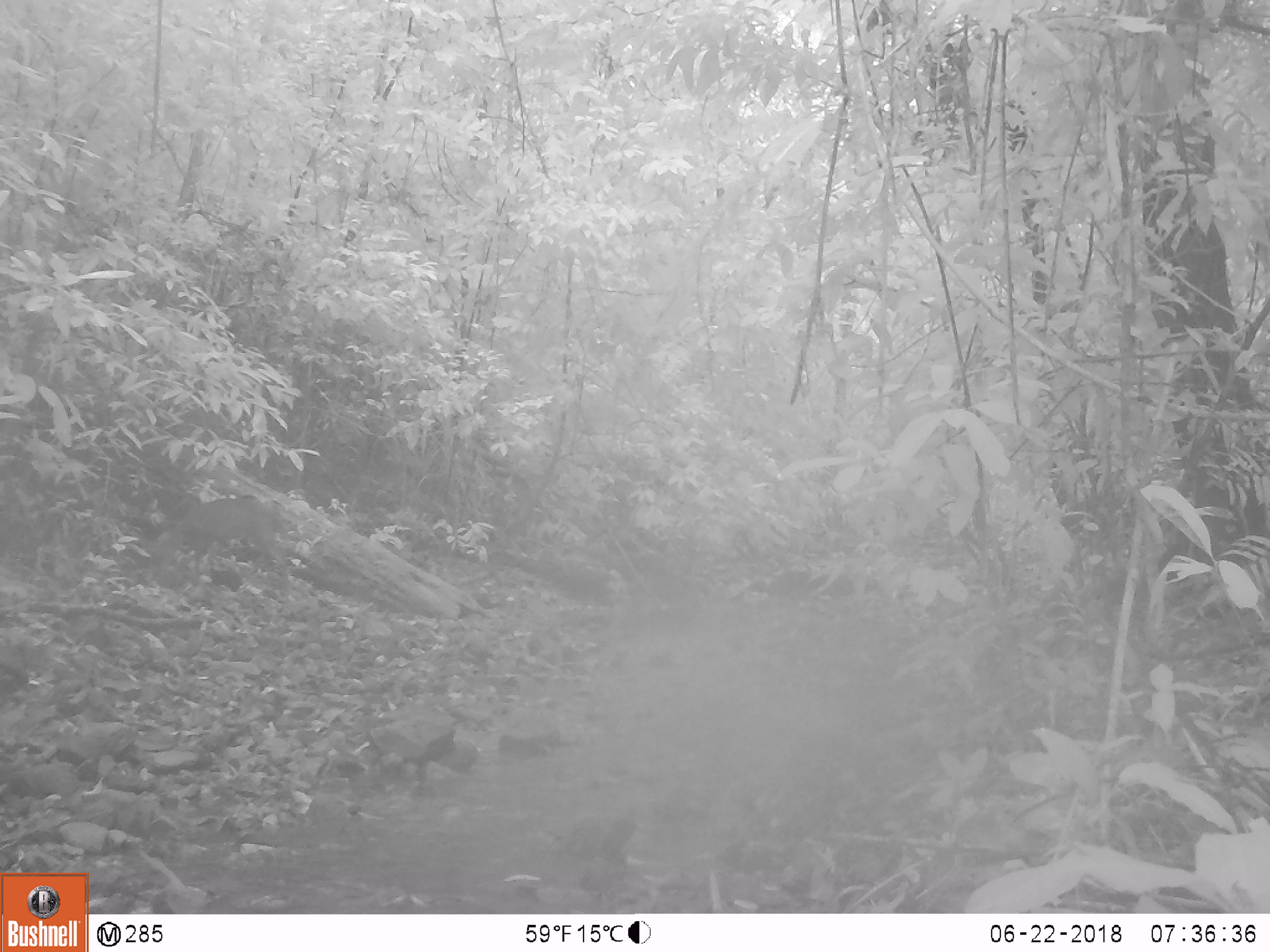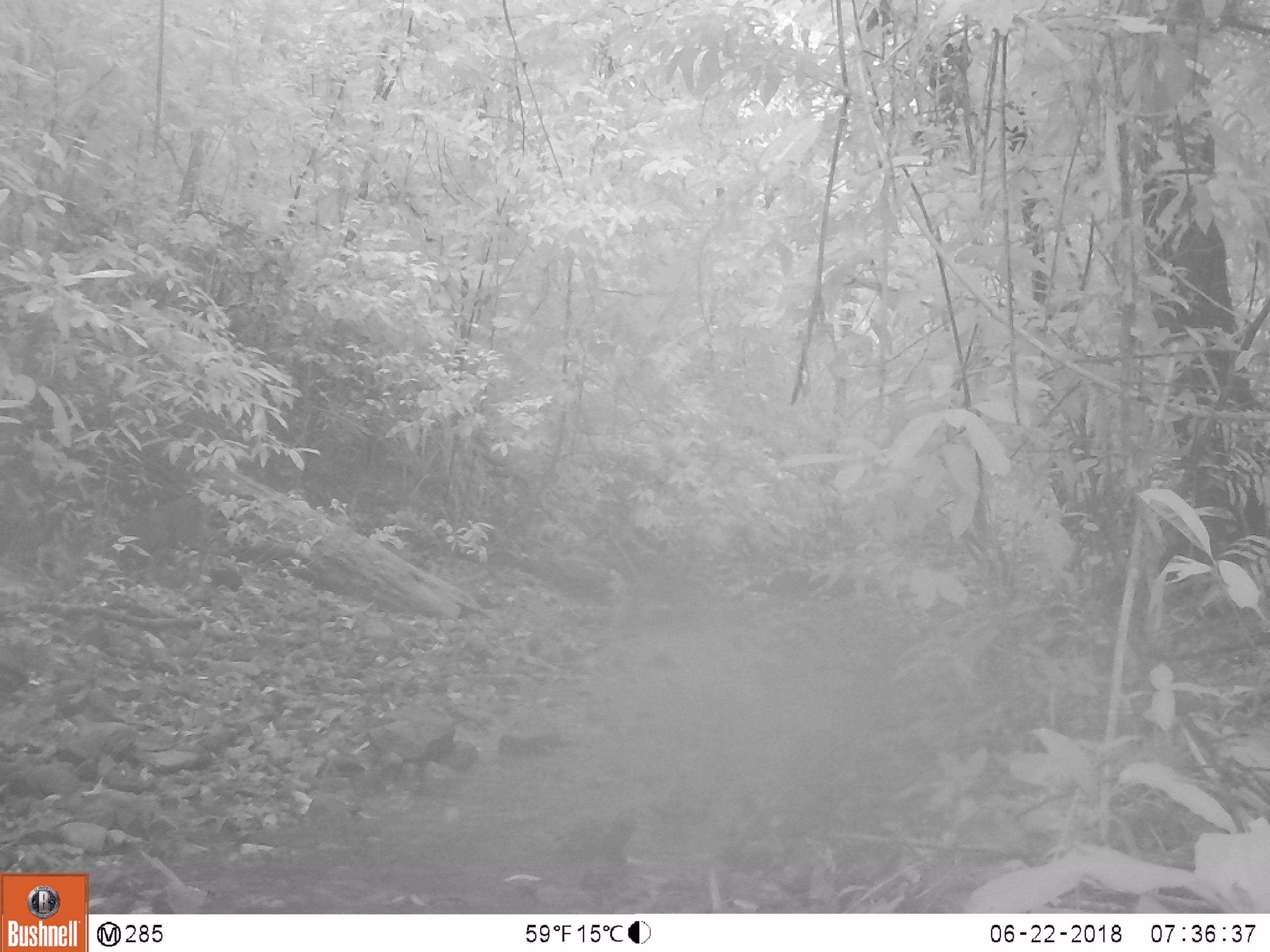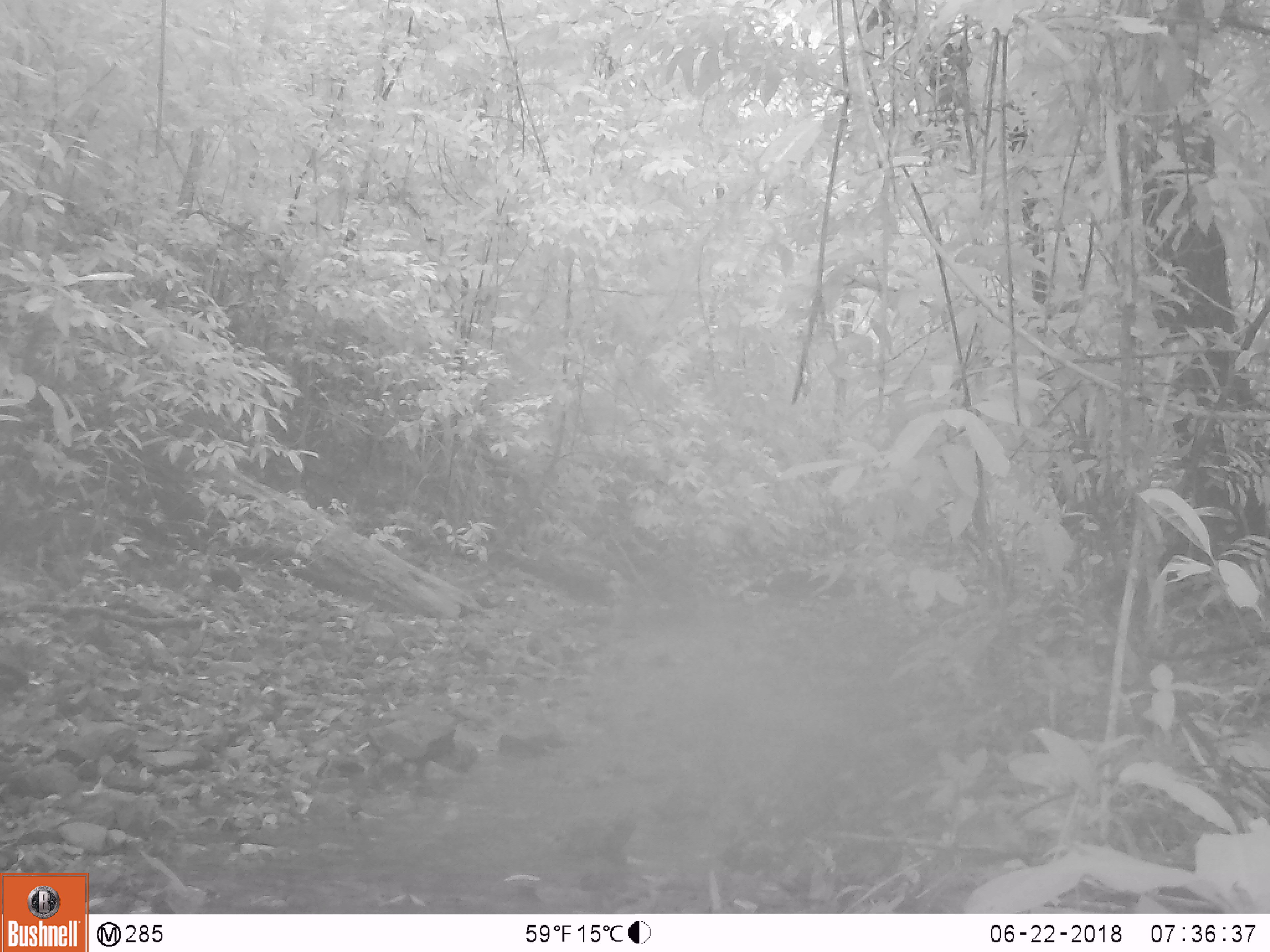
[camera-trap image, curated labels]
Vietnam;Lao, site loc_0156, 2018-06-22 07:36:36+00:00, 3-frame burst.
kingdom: Animalia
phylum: Chordata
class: Mammalia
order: Artiodactyla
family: Cervidae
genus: Muntiacus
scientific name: Muntiacus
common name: muntjacs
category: unidentified muntjac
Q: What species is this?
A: Unidentified muntjac (muntjacs) (Muntiacus).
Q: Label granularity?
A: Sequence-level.